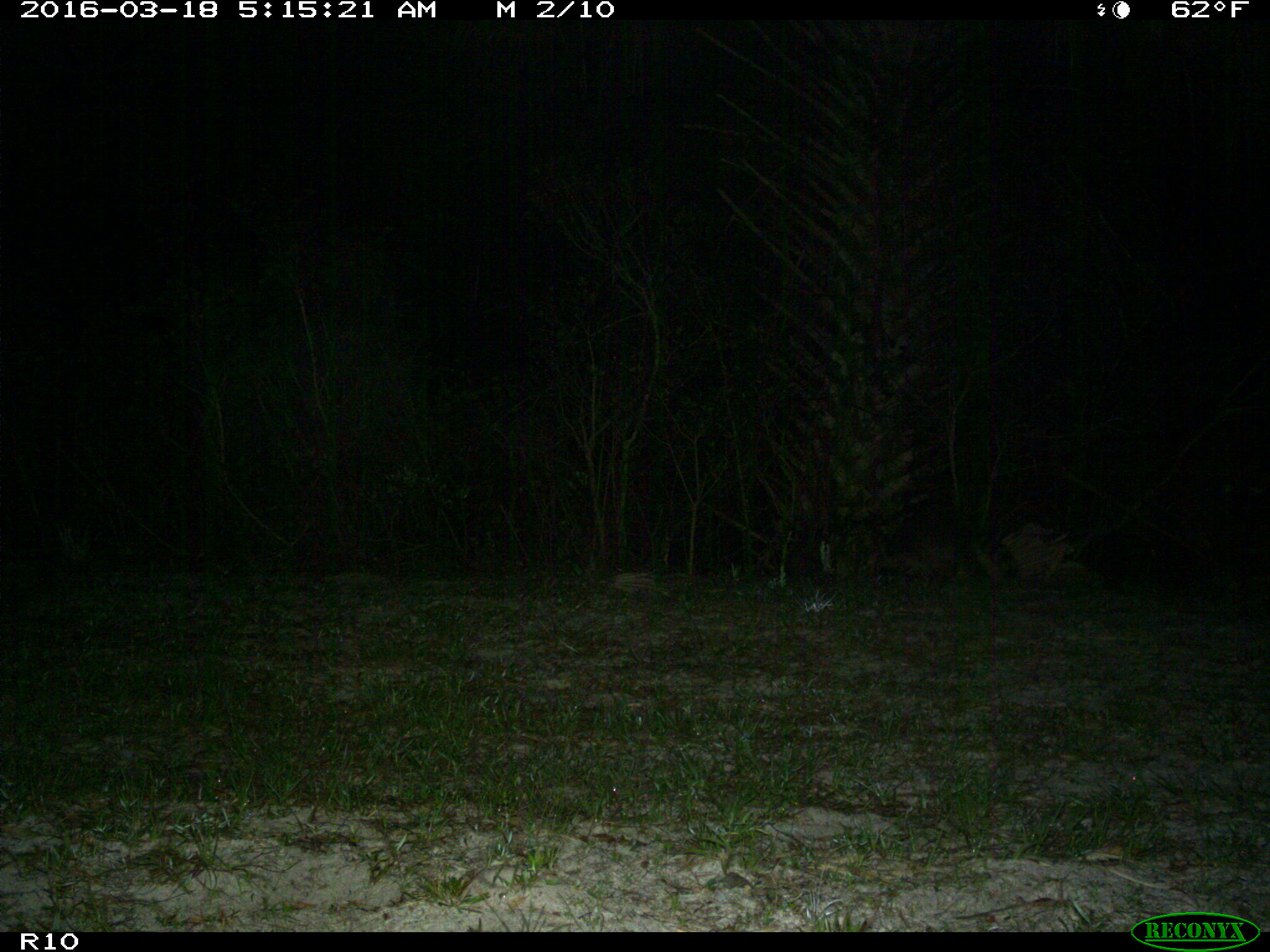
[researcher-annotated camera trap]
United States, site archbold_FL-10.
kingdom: Animalia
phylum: Chordata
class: Mammalia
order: Carnivora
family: Procyonidae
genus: Procyon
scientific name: Procyon lotor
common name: common raccoon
Procyon lotor (common raccoon).